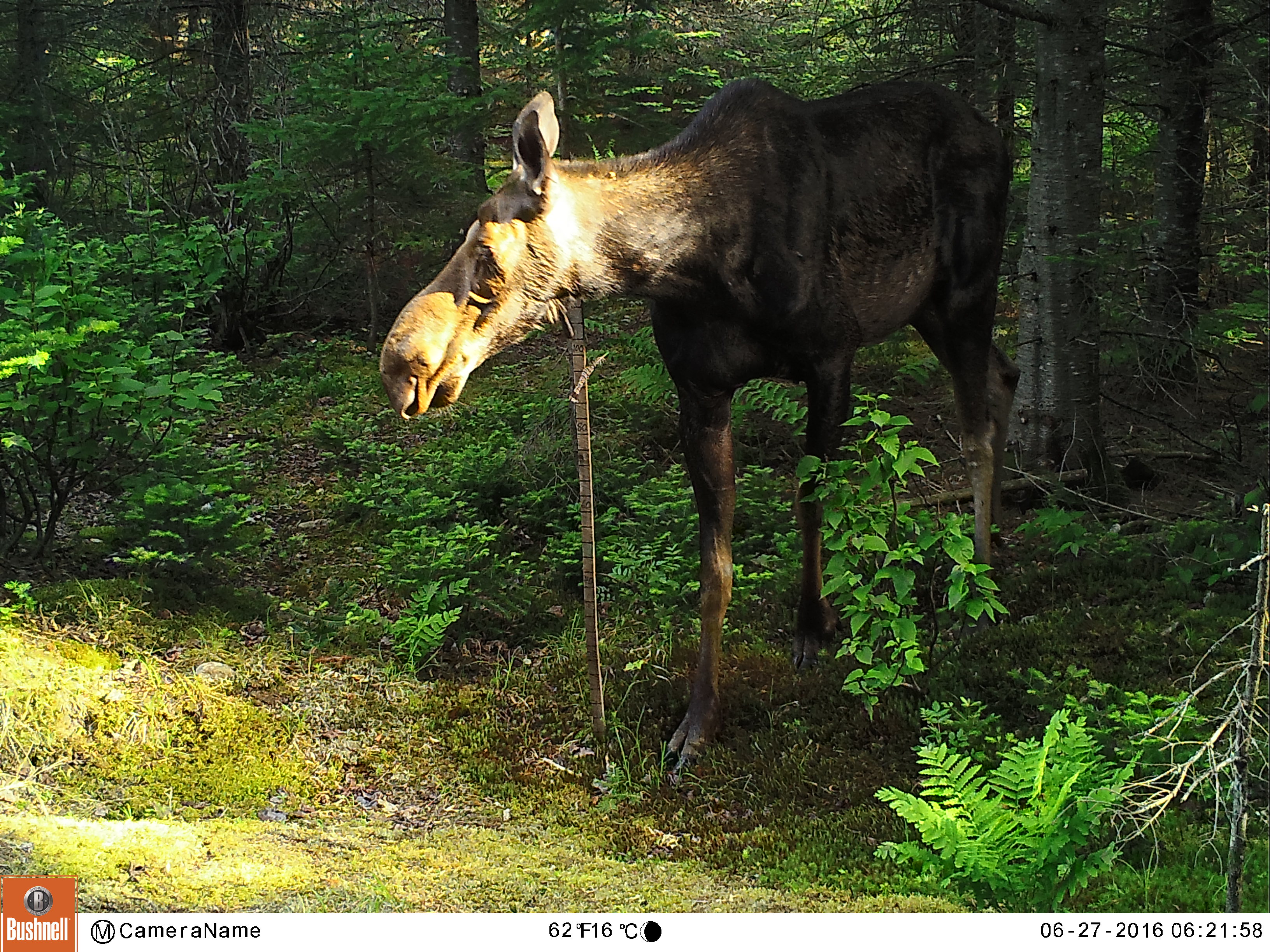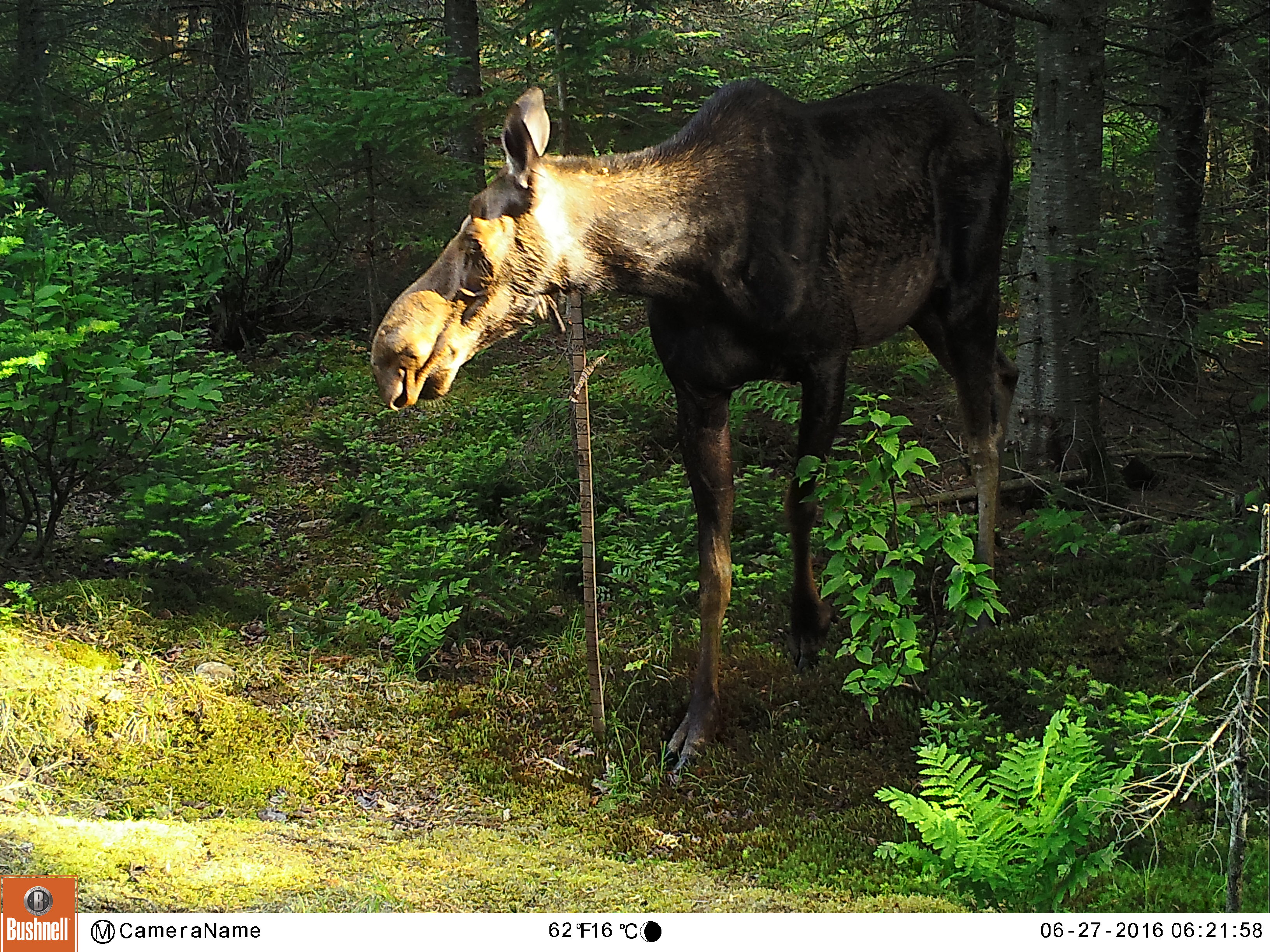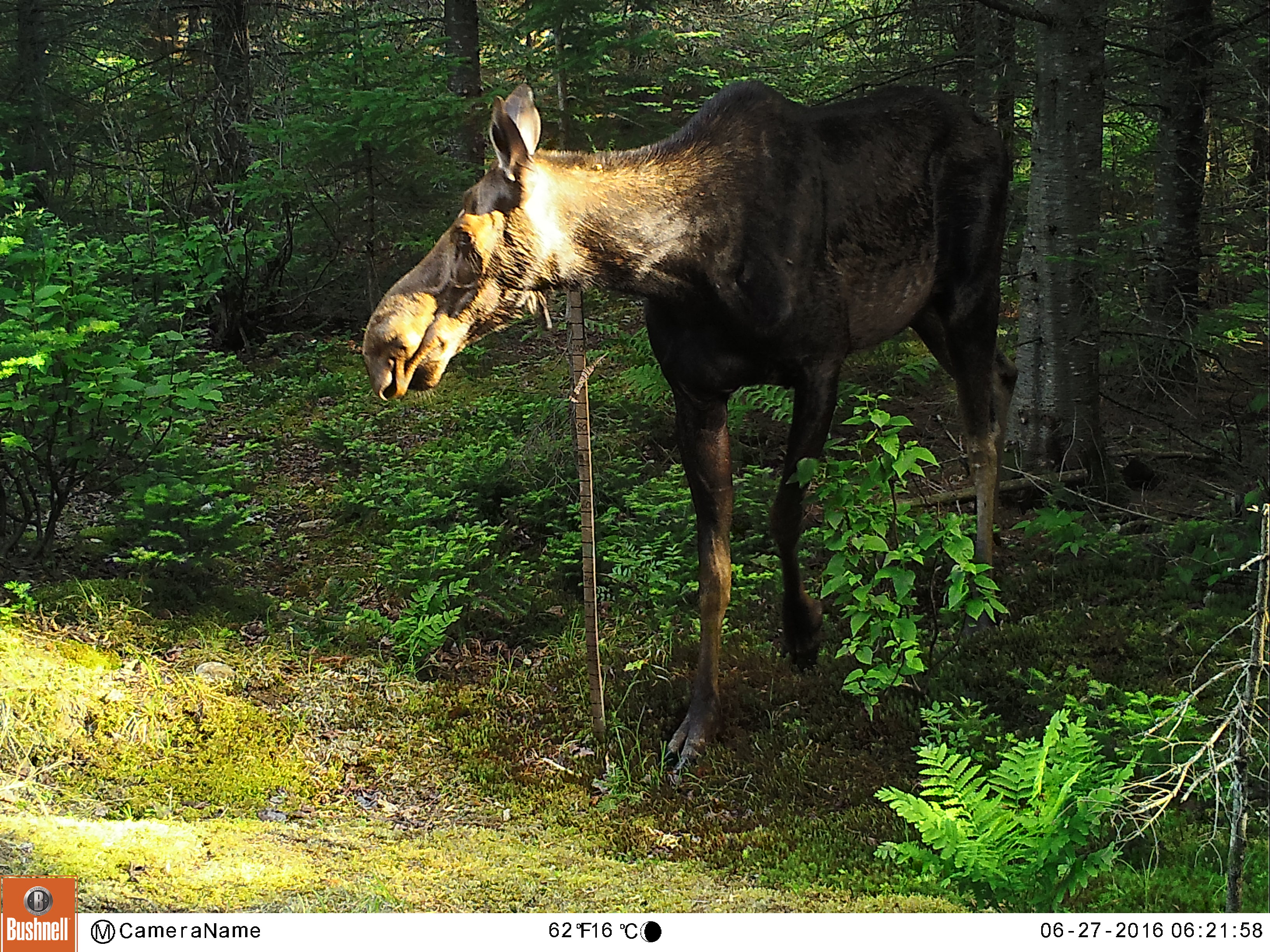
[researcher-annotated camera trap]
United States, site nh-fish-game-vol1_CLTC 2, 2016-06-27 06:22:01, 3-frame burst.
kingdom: Animalia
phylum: Chordata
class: Mammalia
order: Artiodactyla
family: Cervidae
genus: Alces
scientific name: Alces alces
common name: moose